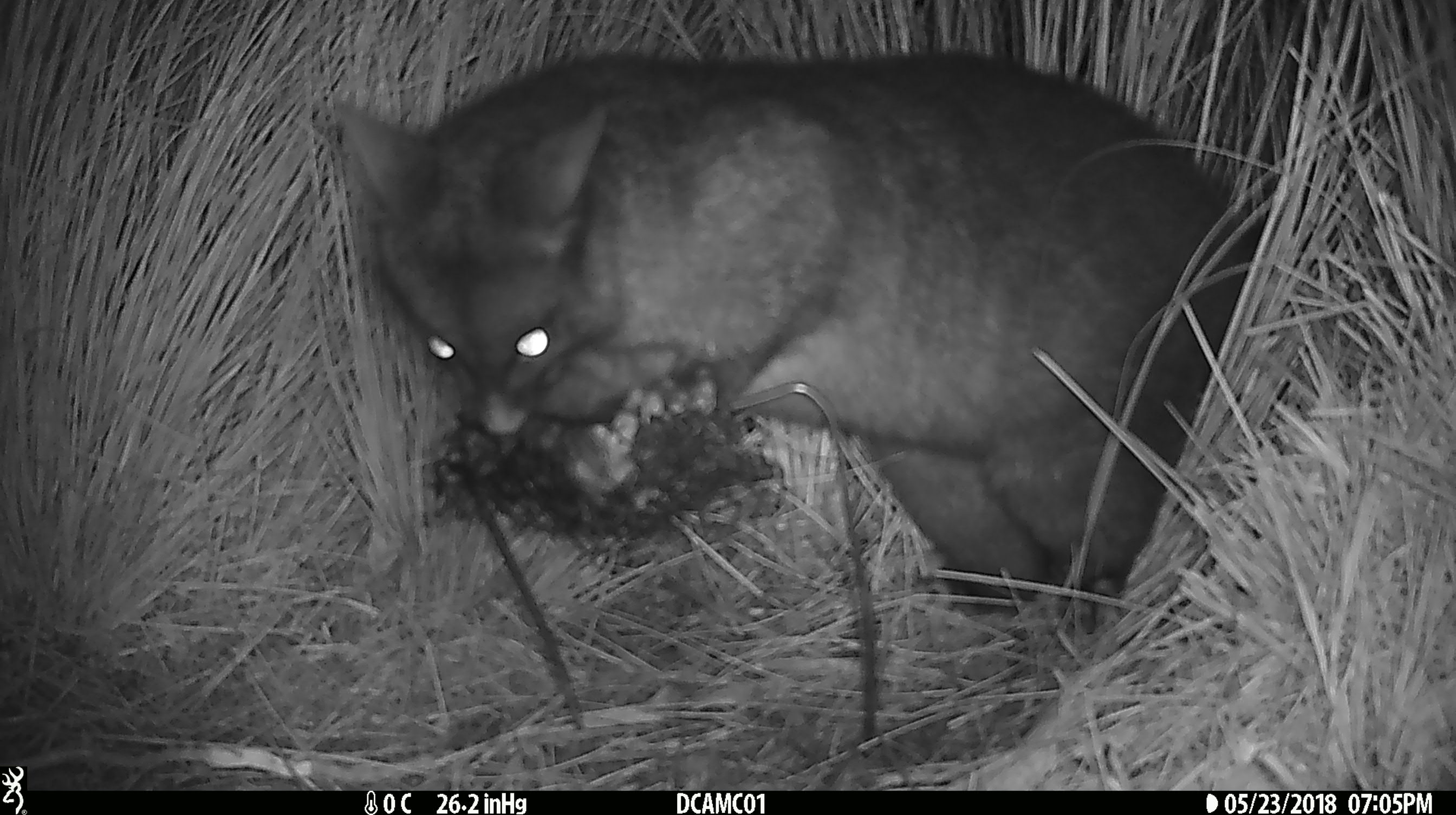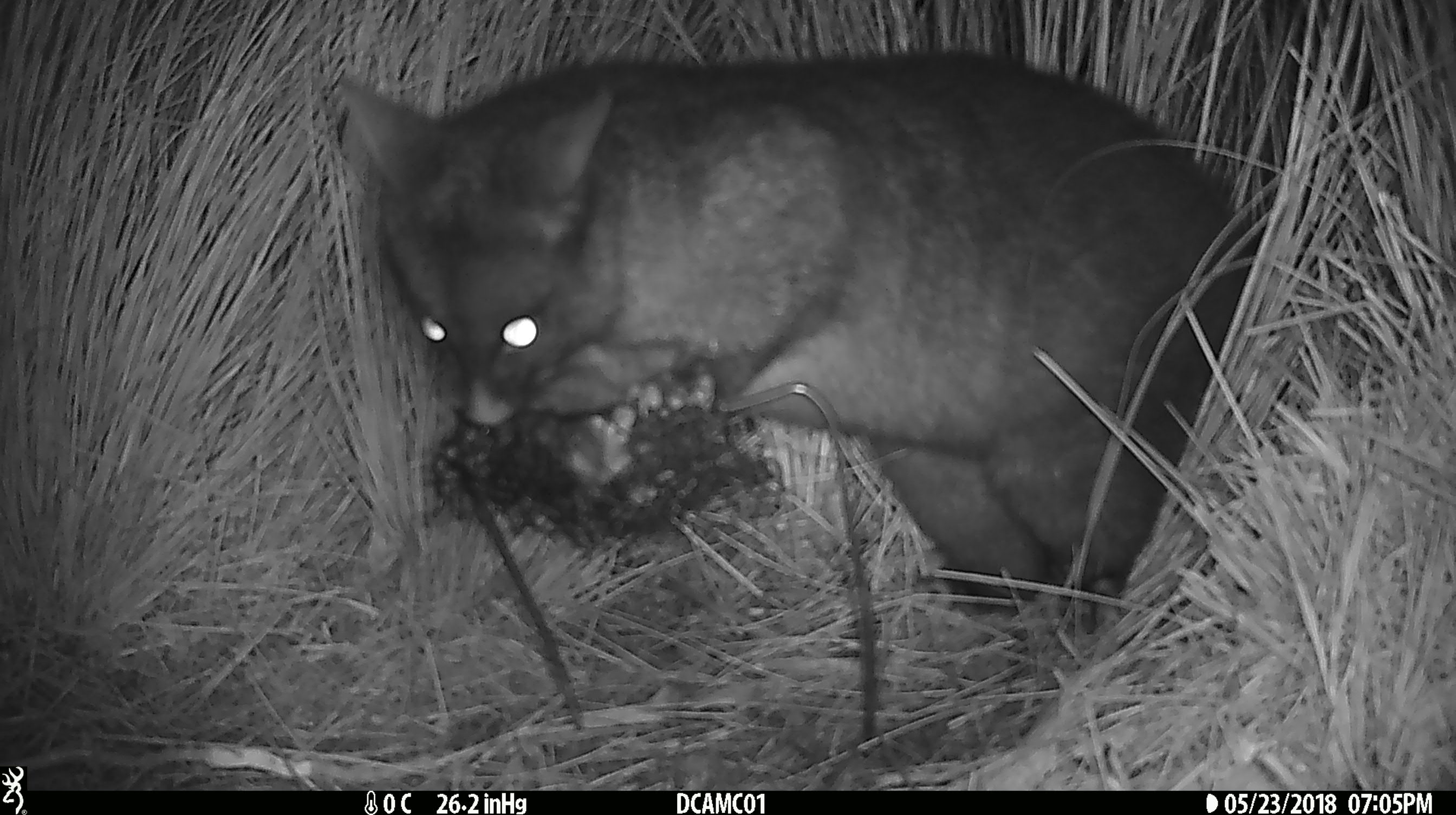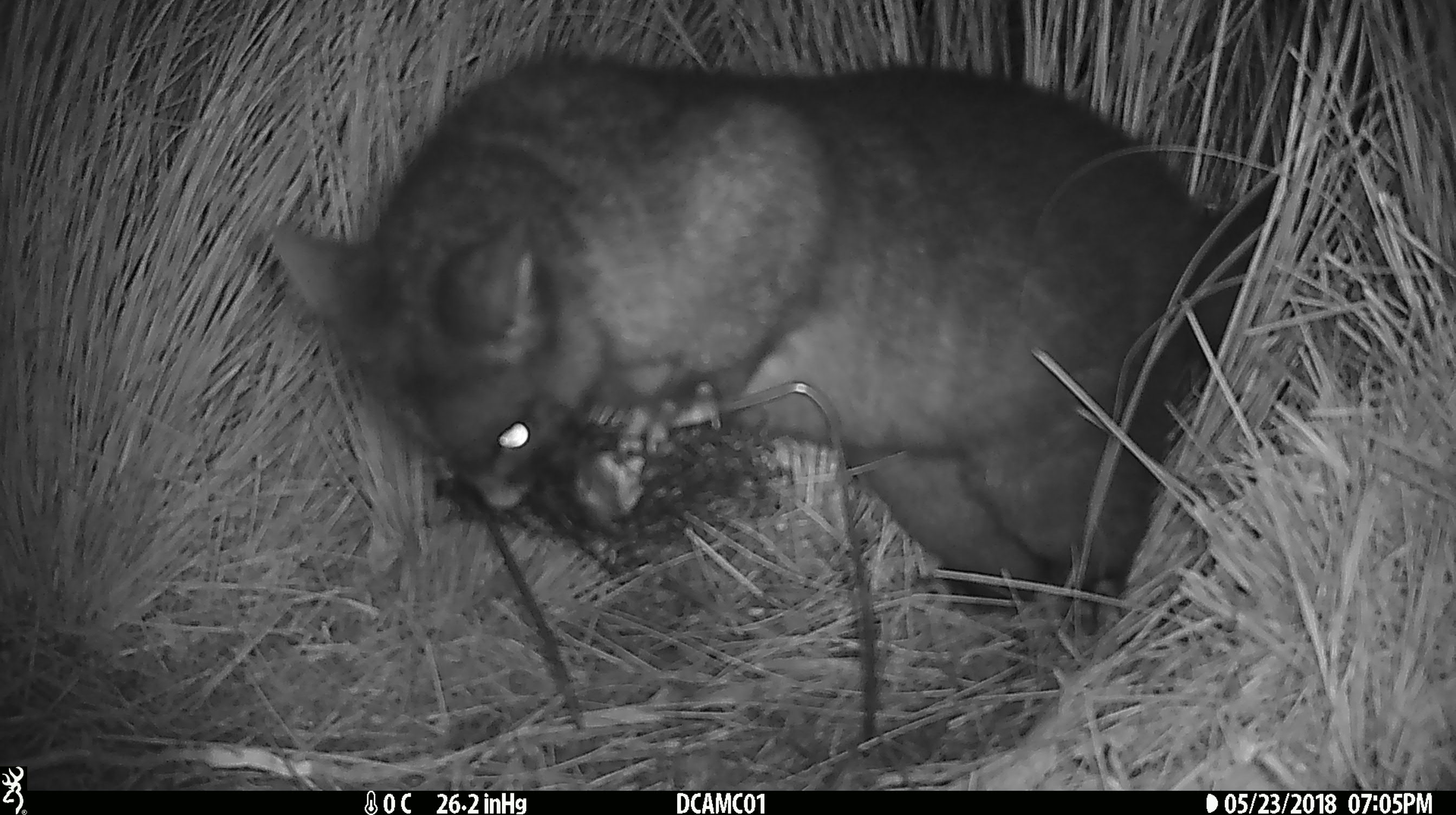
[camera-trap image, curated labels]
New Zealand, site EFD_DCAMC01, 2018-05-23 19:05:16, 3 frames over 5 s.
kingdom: Animalia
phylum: Chordata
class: Mammalia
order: Diprotodontia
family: Phalangeridae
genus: Trichosurus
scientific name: Trichosurus vulpecula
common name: common brushtail possum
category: possum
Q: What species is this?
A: Possum (common brushtail possum) (Trichosurus vulpecula).